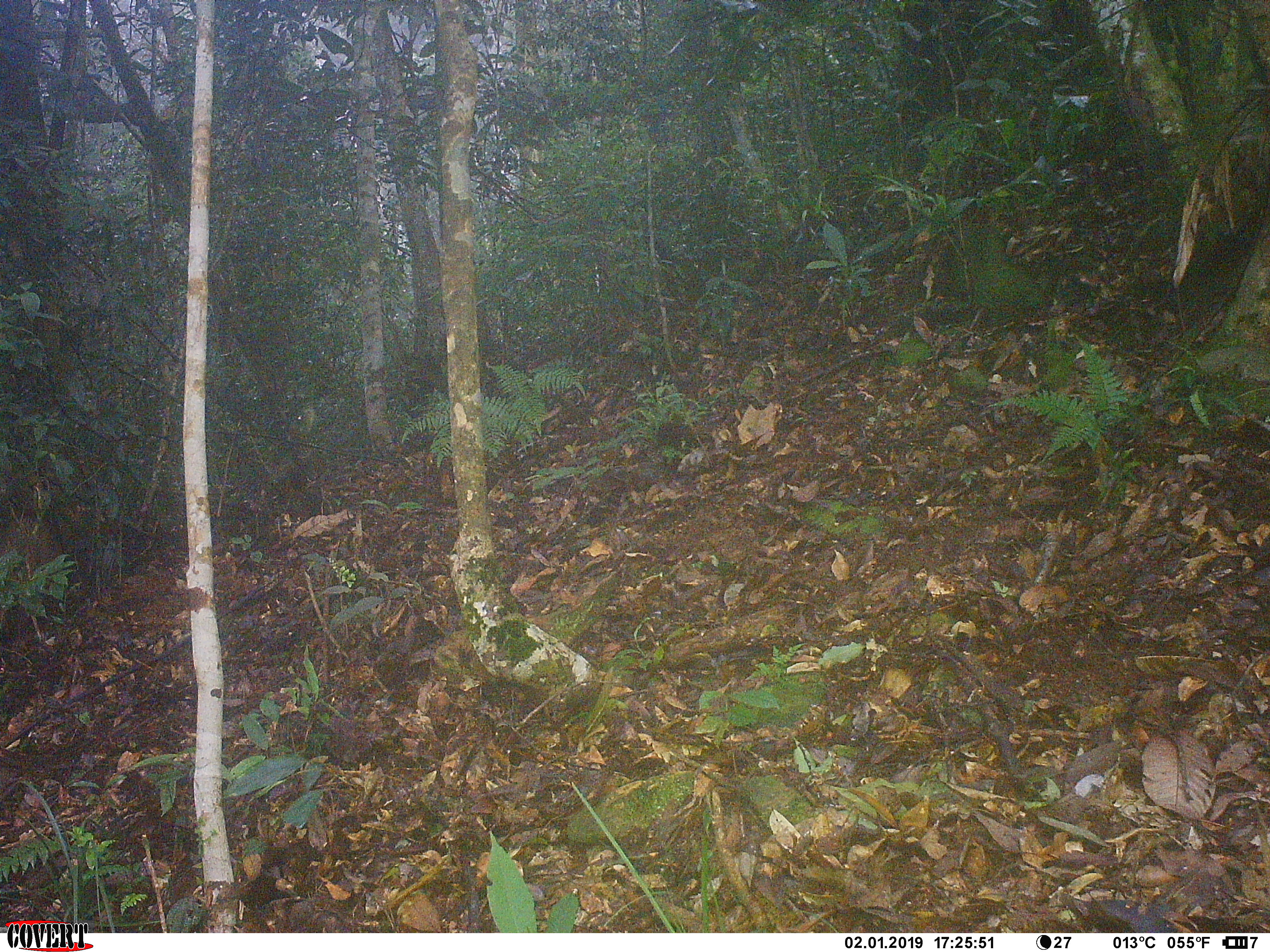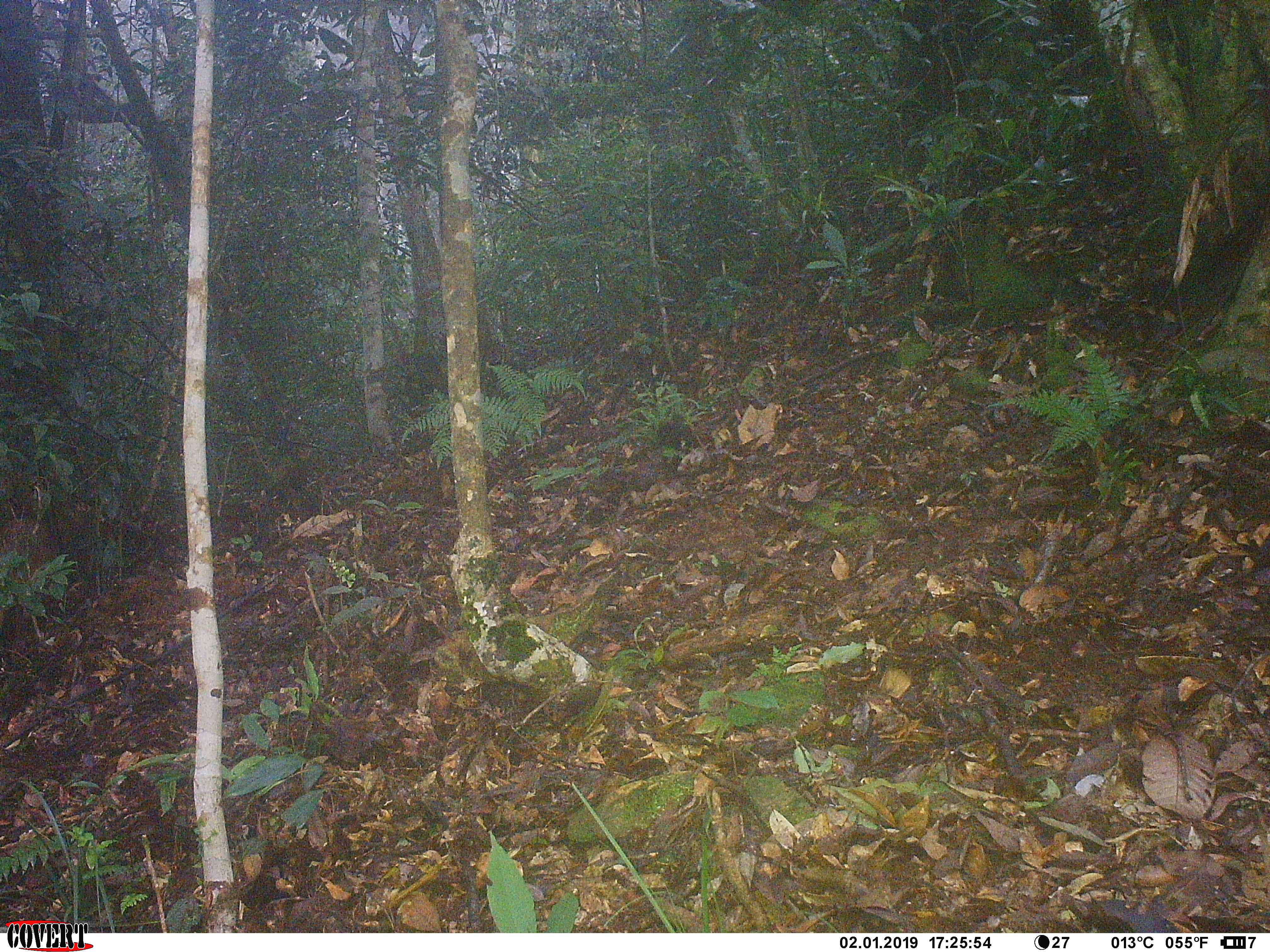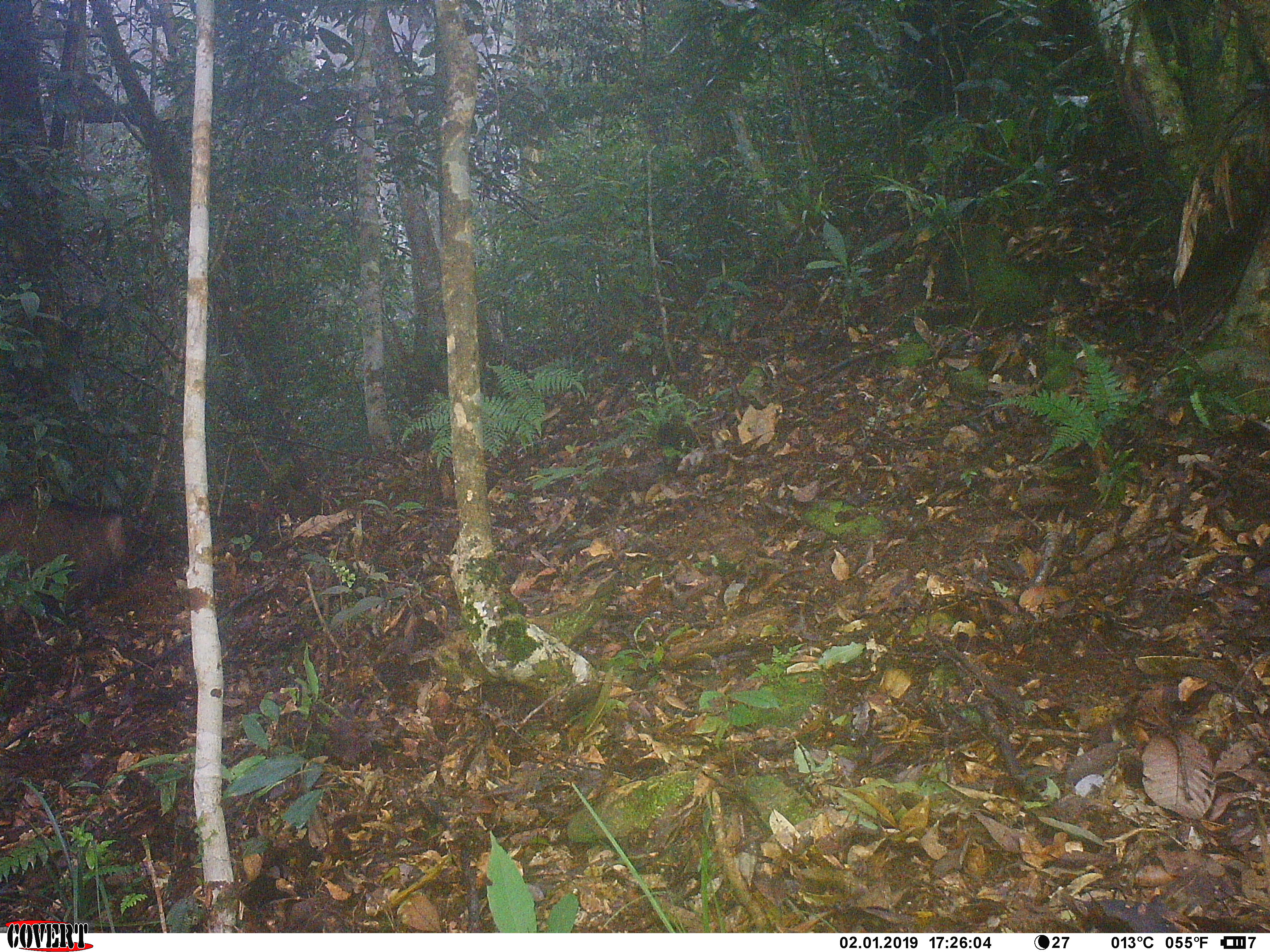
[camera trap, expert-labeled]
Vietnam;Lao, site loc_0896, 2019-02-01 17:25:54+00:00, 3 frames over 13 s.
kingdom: Animalia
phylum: Chordata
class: Mammalia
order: Artiodactyla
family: Suidae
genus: Sus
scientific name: Sus scrofa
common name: eurasian wild pig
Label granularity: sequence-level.